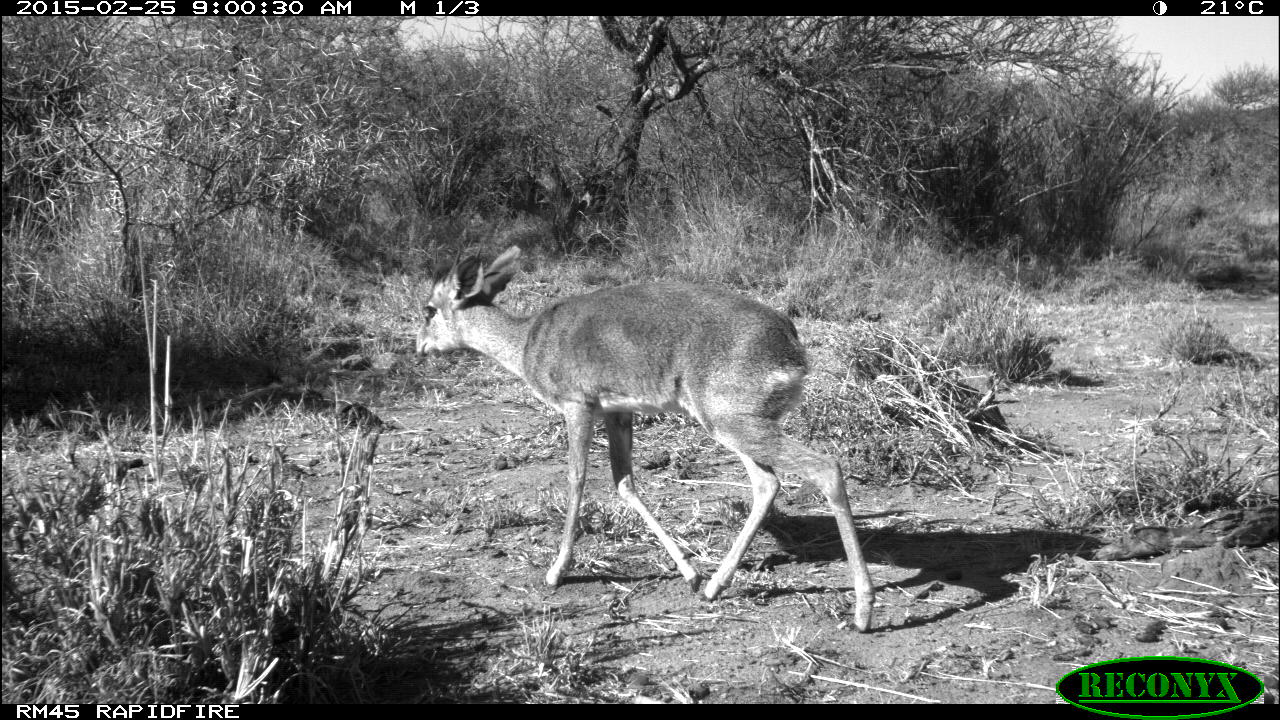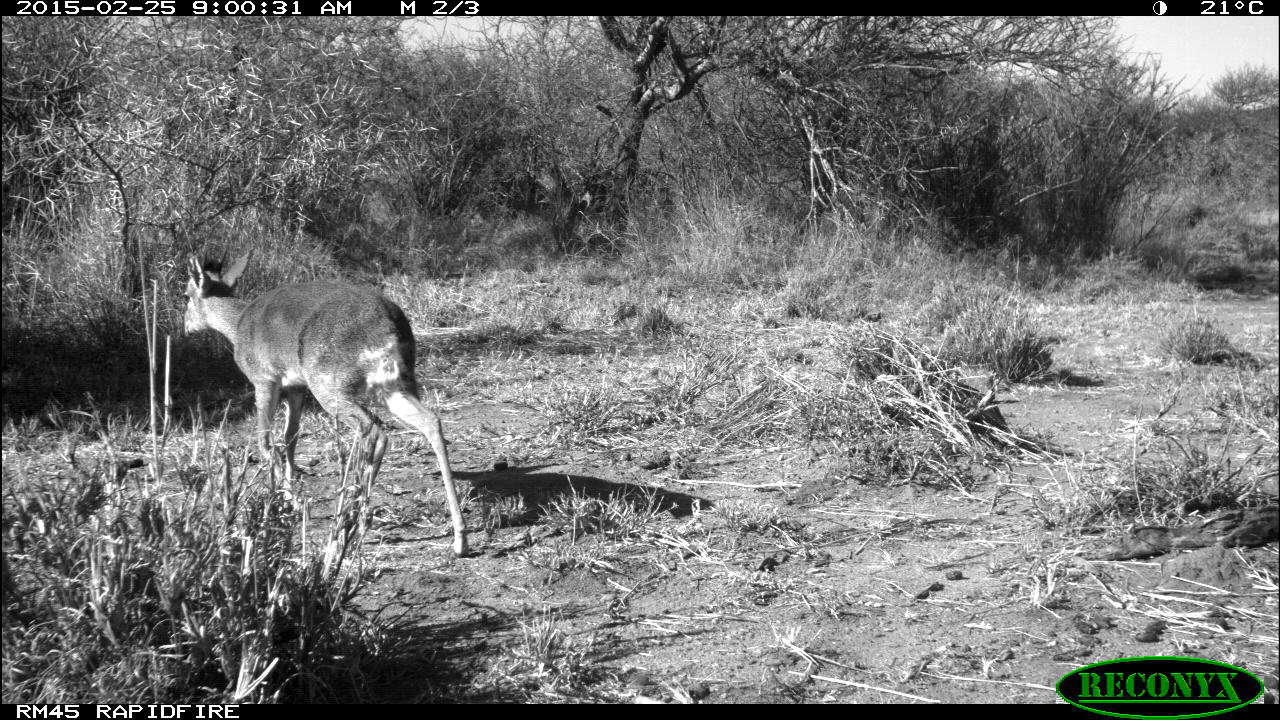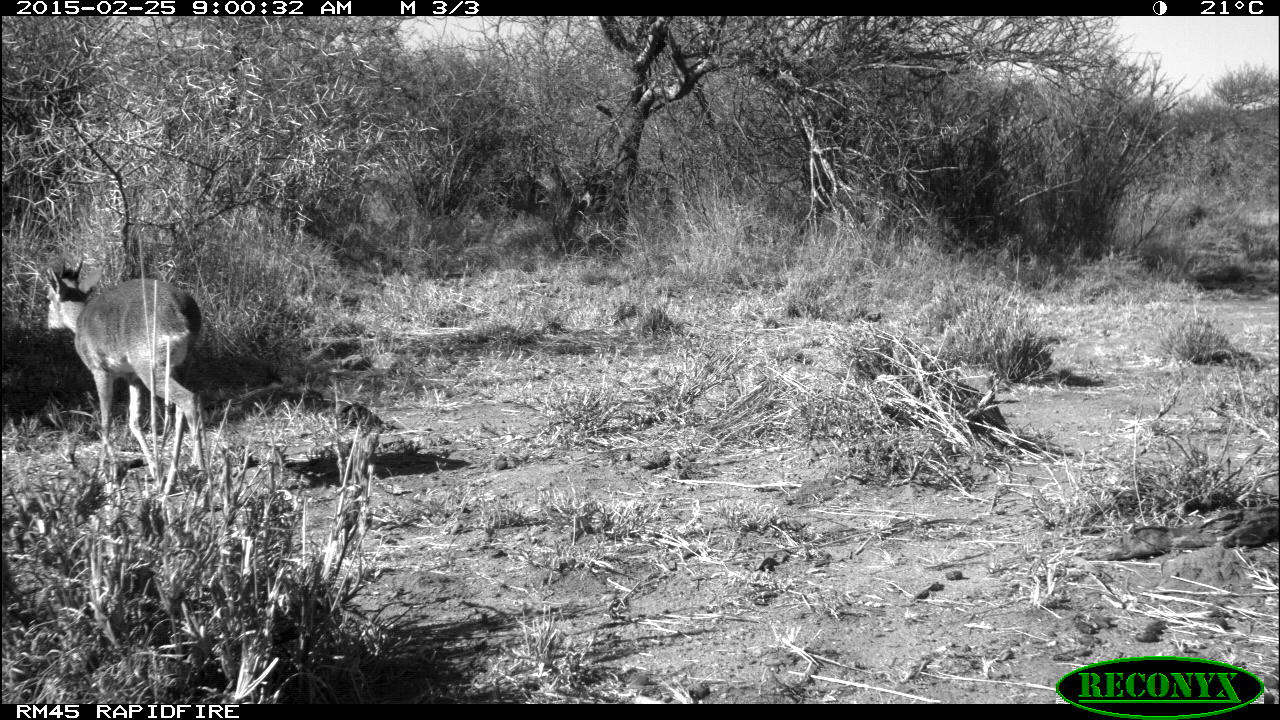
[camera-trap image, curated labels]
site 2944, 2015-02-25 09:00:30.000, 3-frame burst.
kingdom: Animalia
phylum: Chordata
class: Mammalia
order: Artiodactyla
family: Bovidae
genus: Madoqua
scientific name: Madoqua guentheri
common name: günther's dik-dik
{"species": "Madoqua guentheri (günther's dik-dik)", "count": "1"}